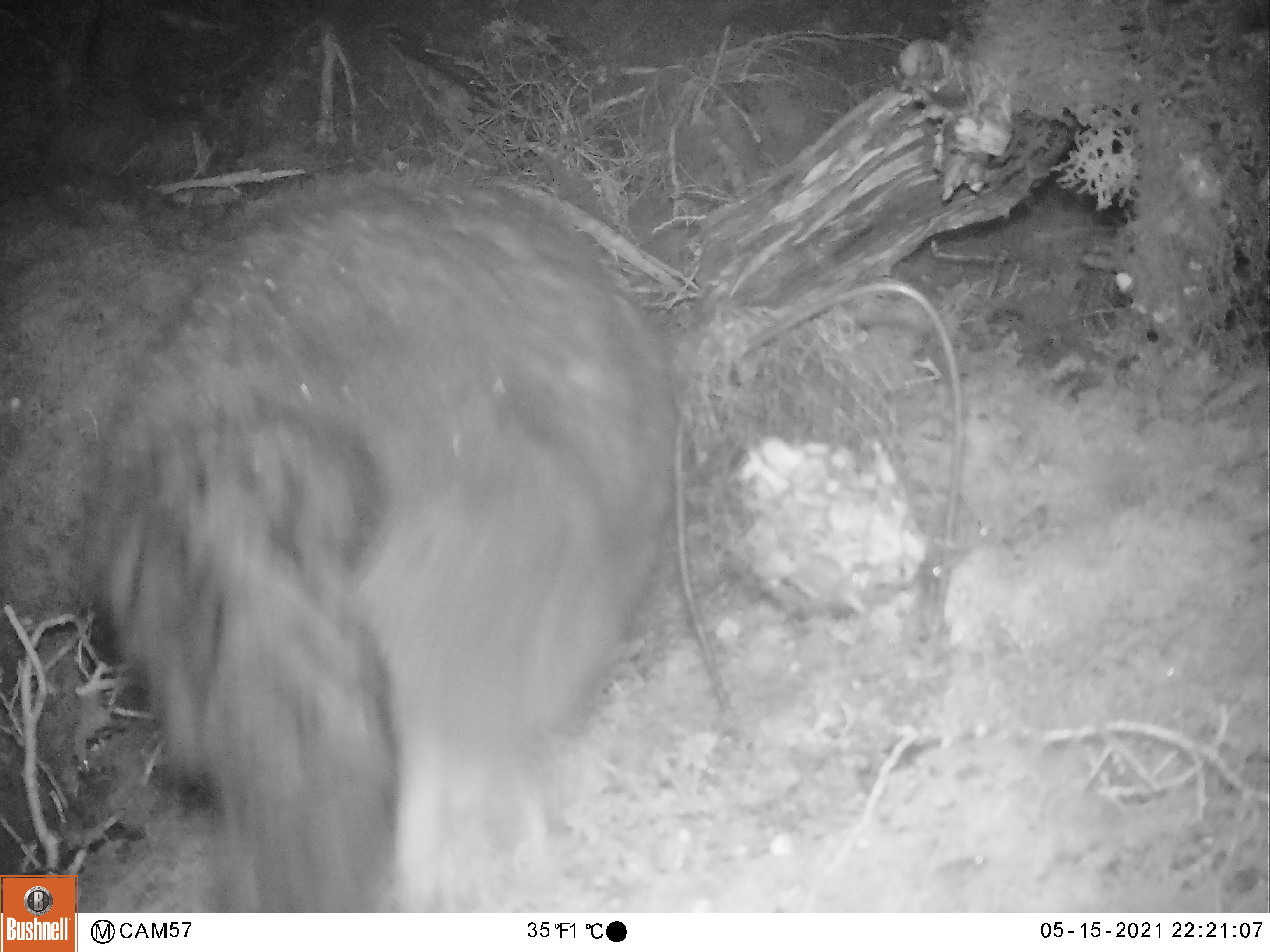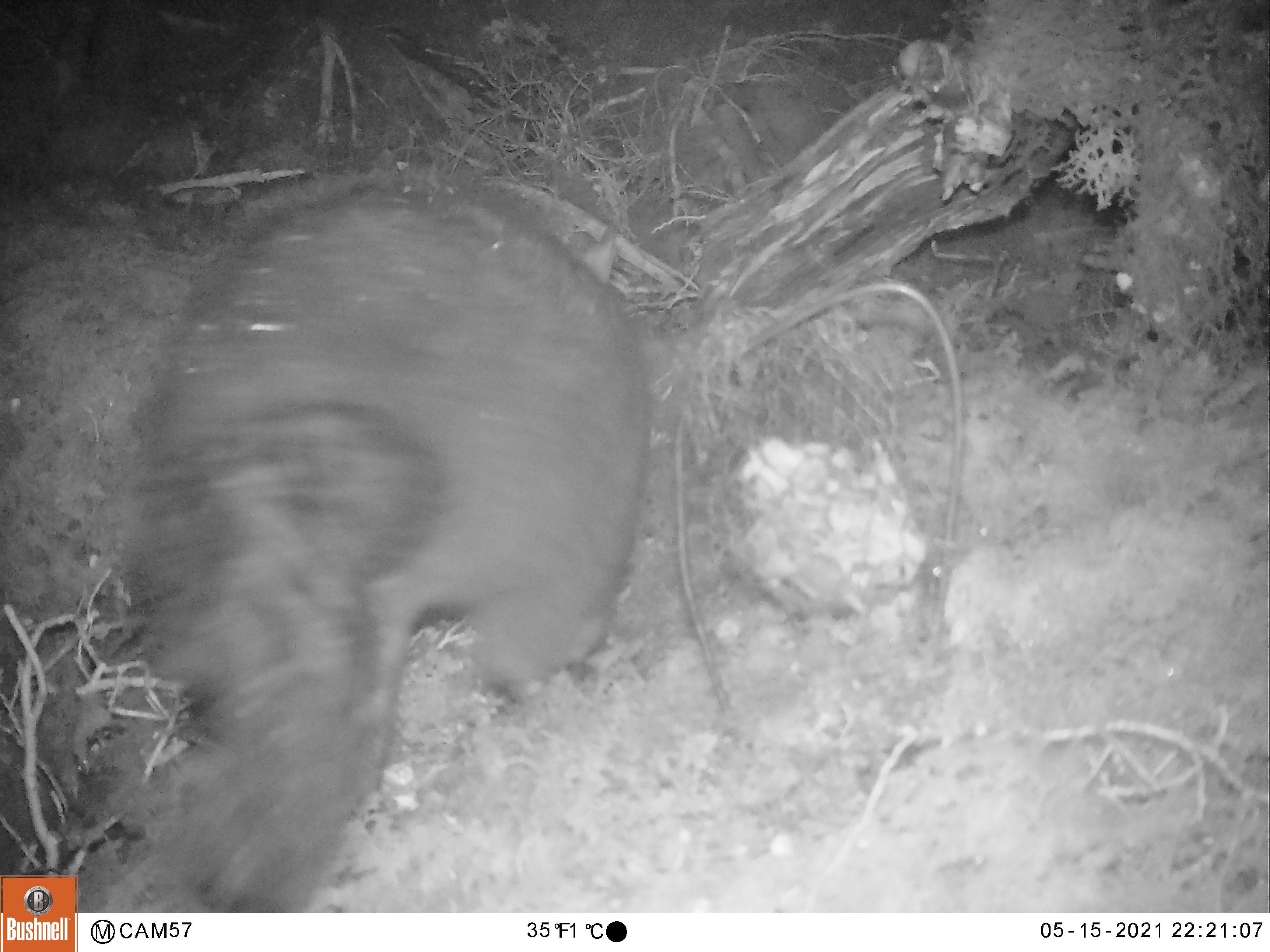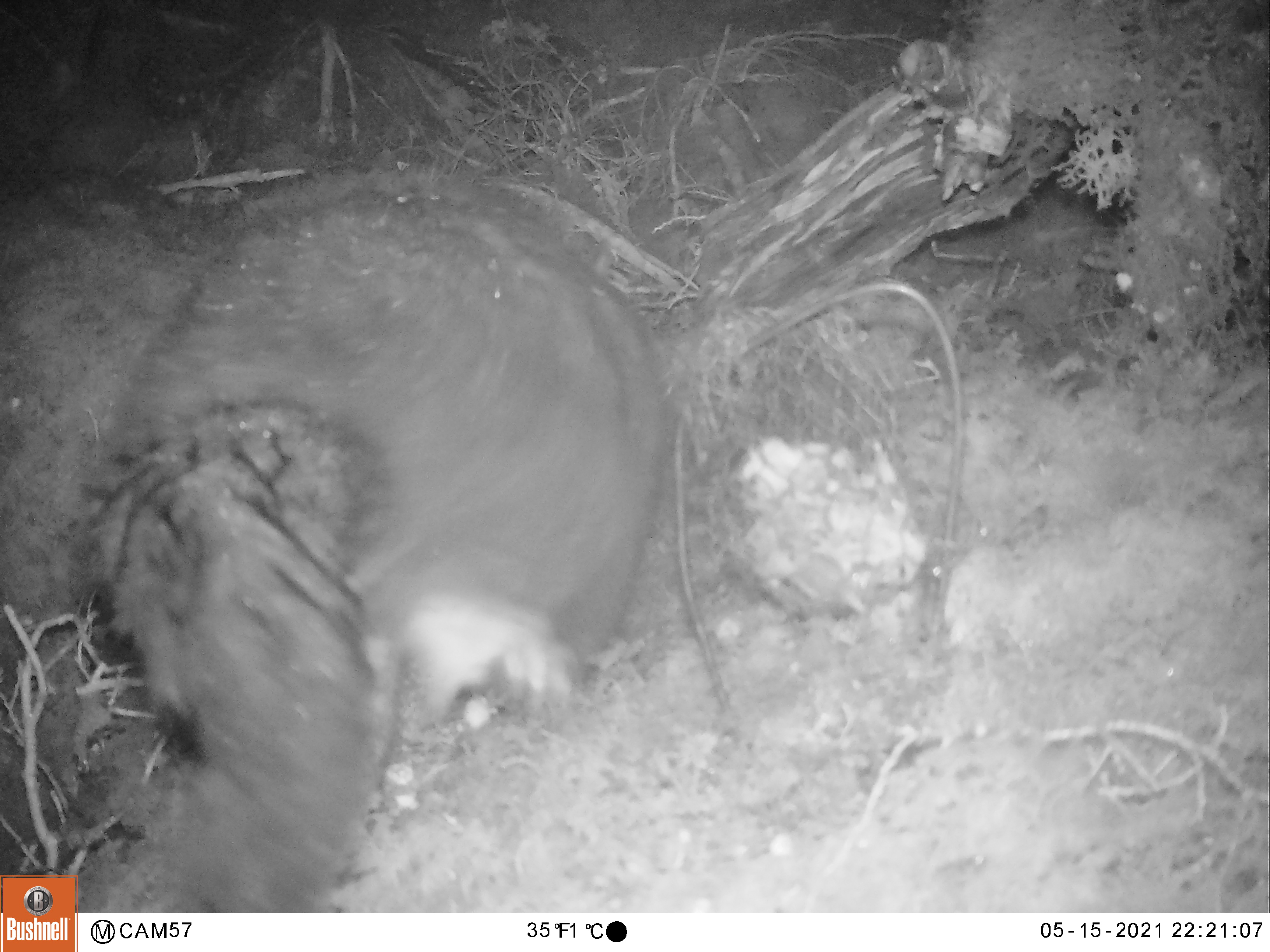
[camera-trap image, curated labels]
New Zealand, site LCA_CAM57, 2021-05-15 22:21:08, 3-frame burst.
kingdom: Animalia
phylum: Chordata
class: Mammalia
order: Diprotodontia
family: Phalangeridae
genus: Trichosurus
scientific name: Trichosurus vulpecula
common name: common brushtail possum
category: possum